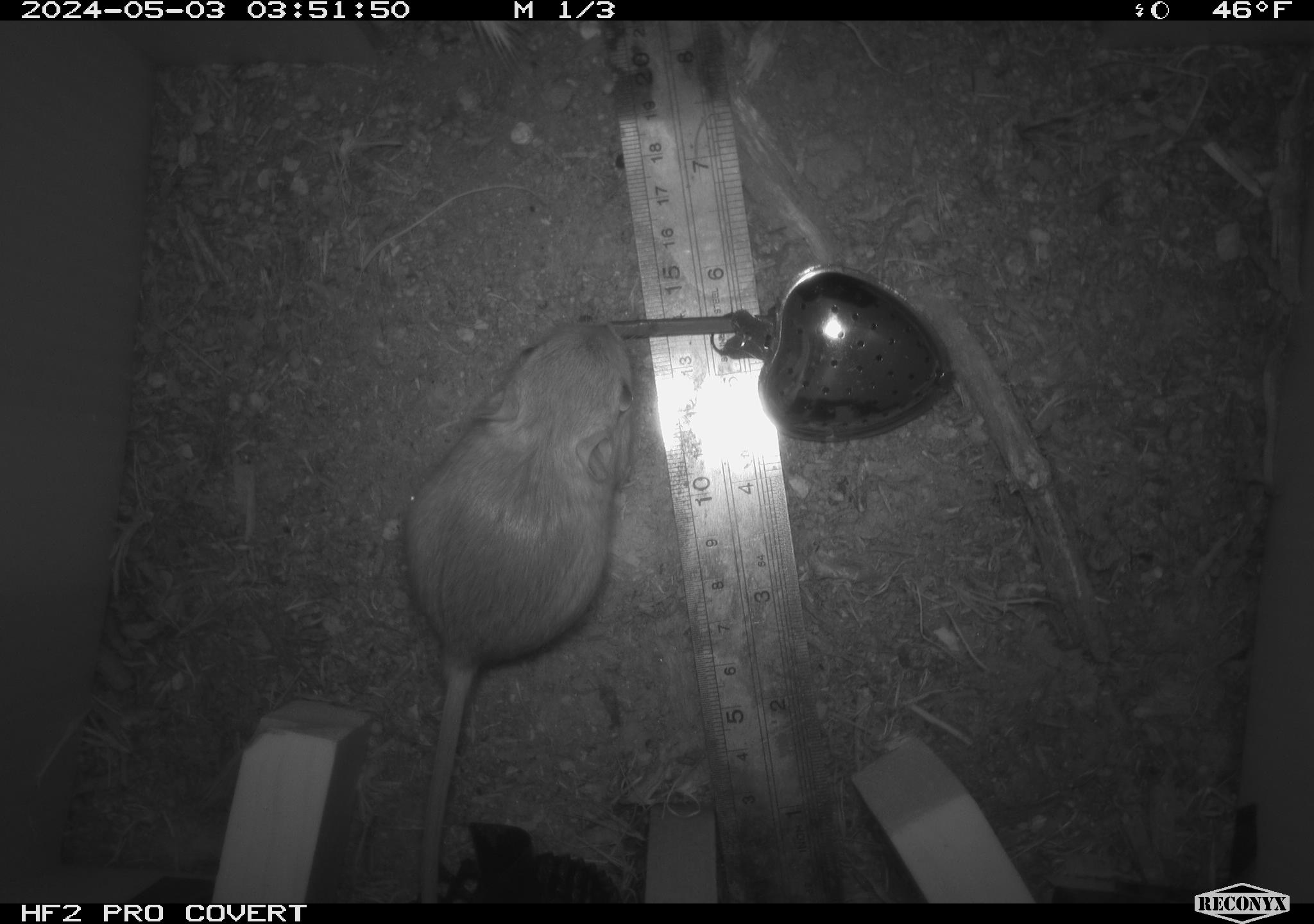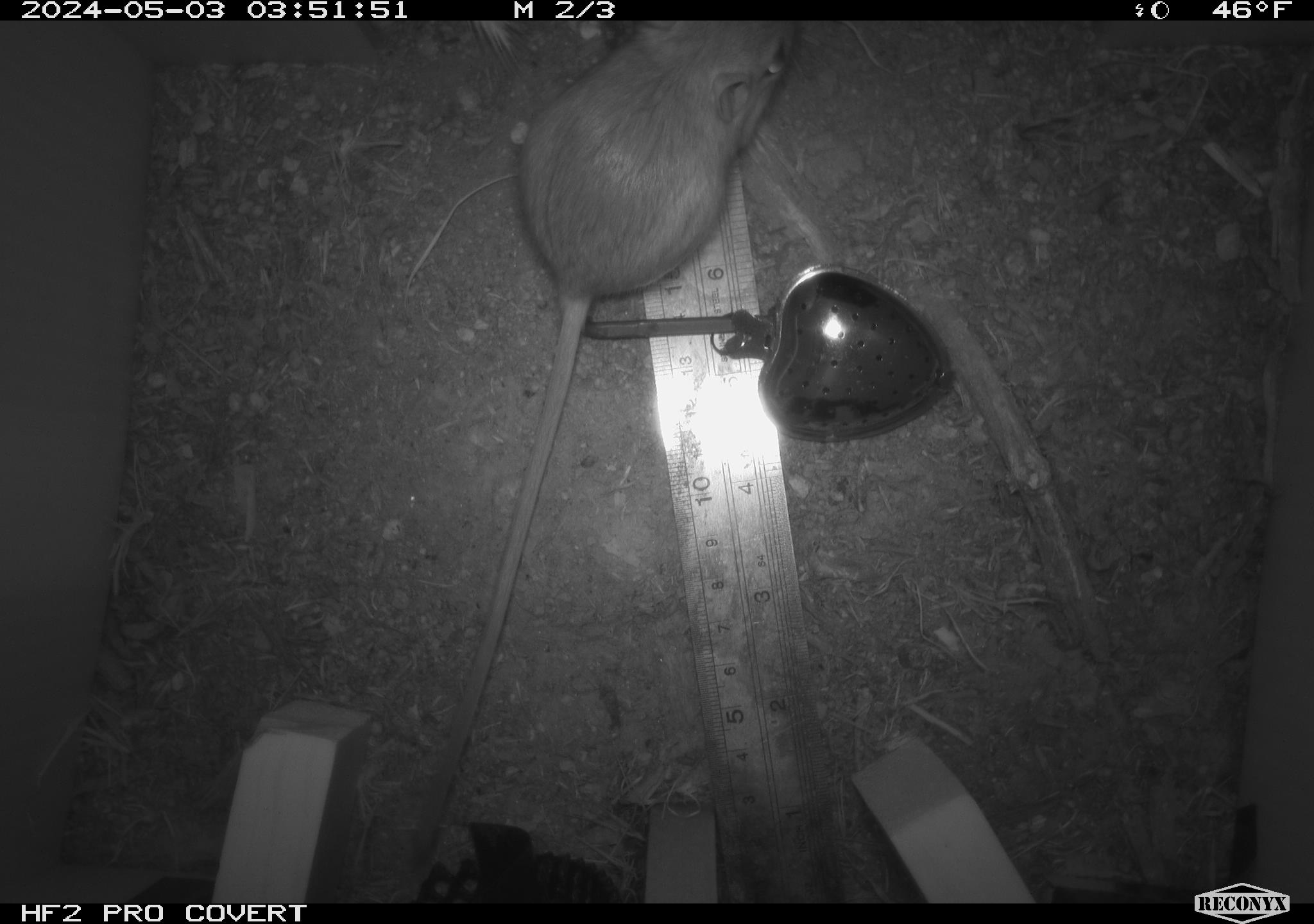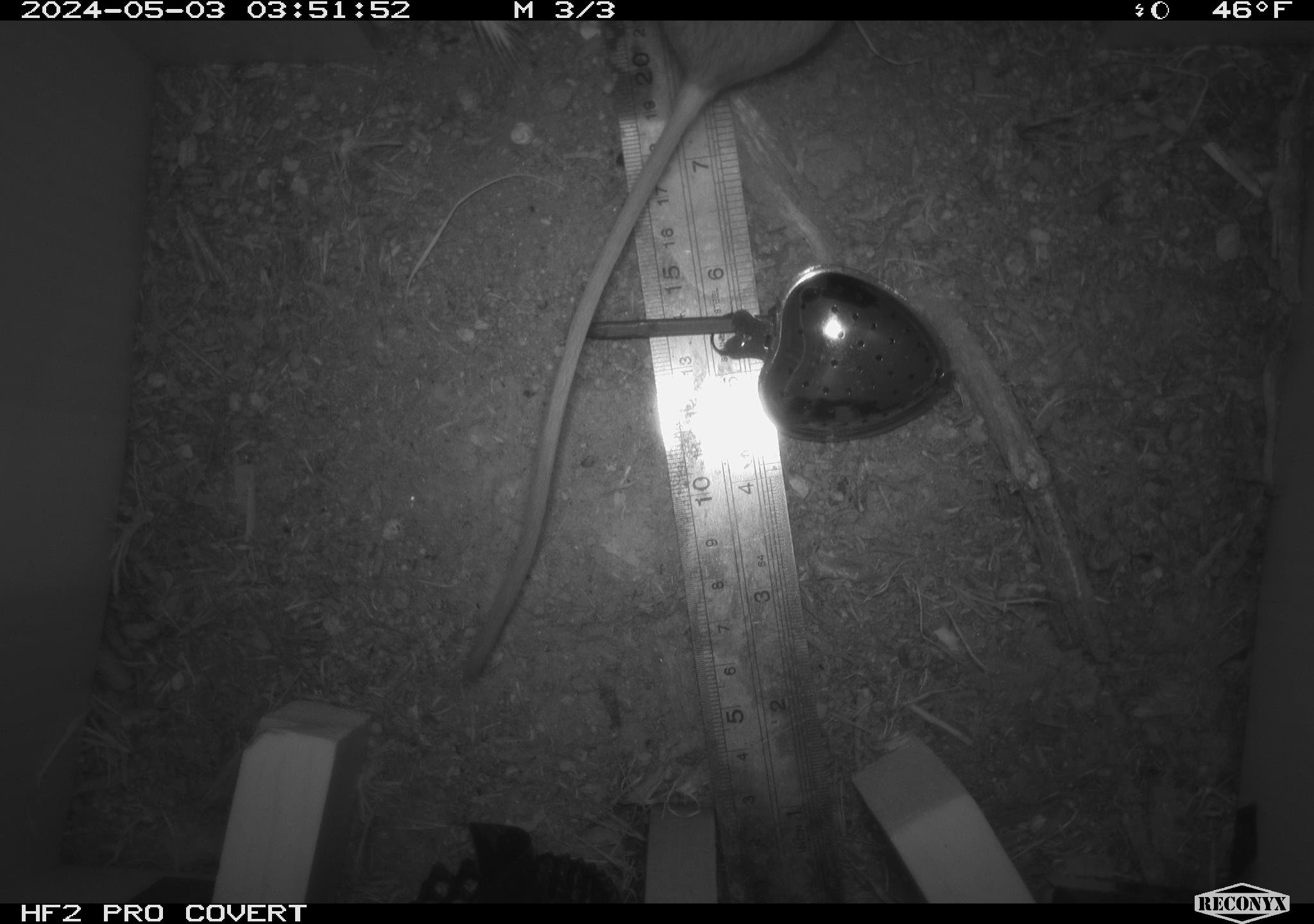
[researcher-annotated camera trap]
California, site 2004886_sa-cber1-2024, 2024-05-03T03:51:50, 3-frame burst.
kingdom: Animalia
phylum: Chordata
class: Mammalia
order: Rodentia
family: Heteromyidae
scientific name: Heteromyidae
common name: kangaroo rats and pocket mice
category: heteromyidae family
Heteromyidae family (kangaroo rats and pocket mice) (Heteromyidae).